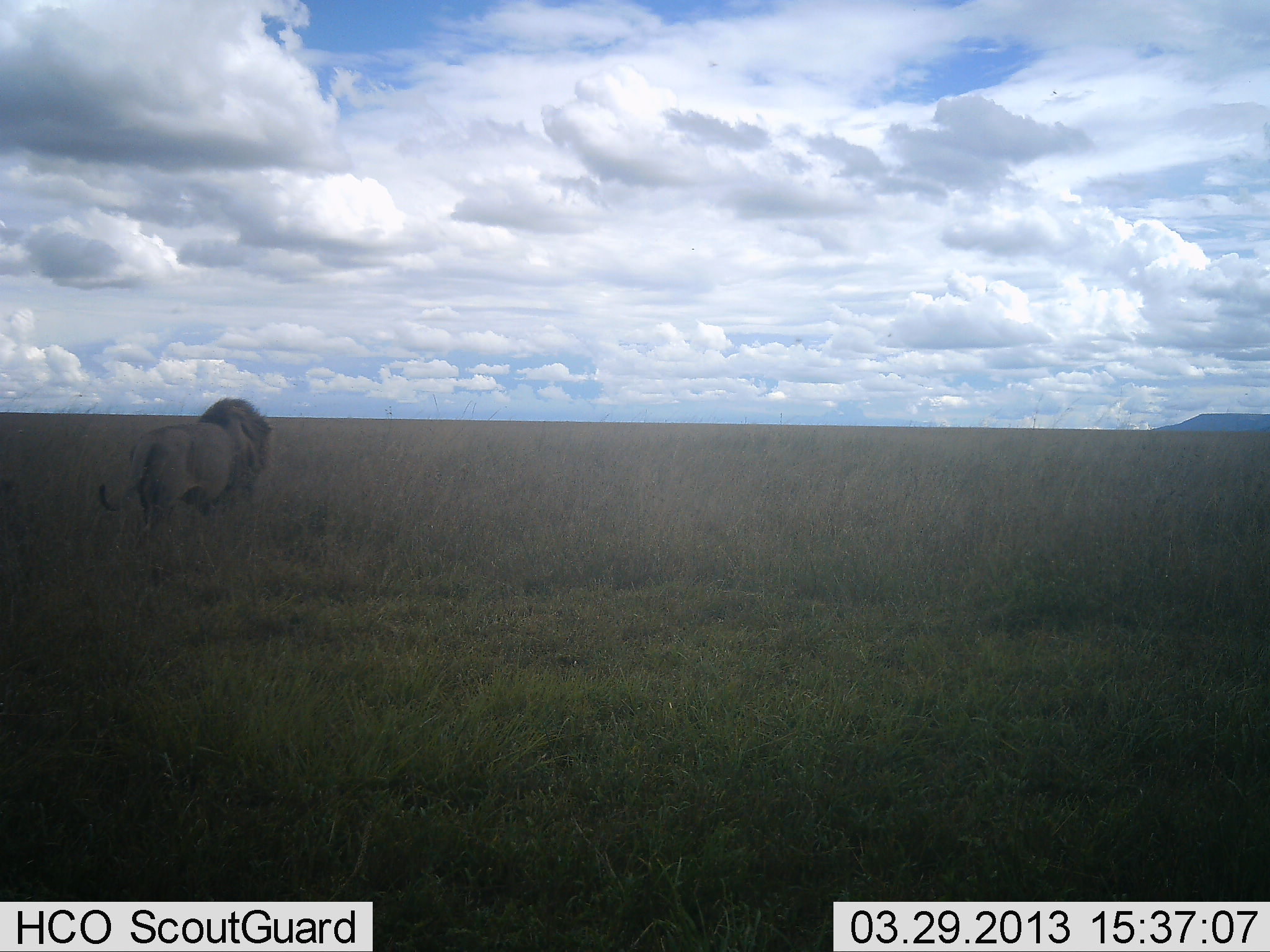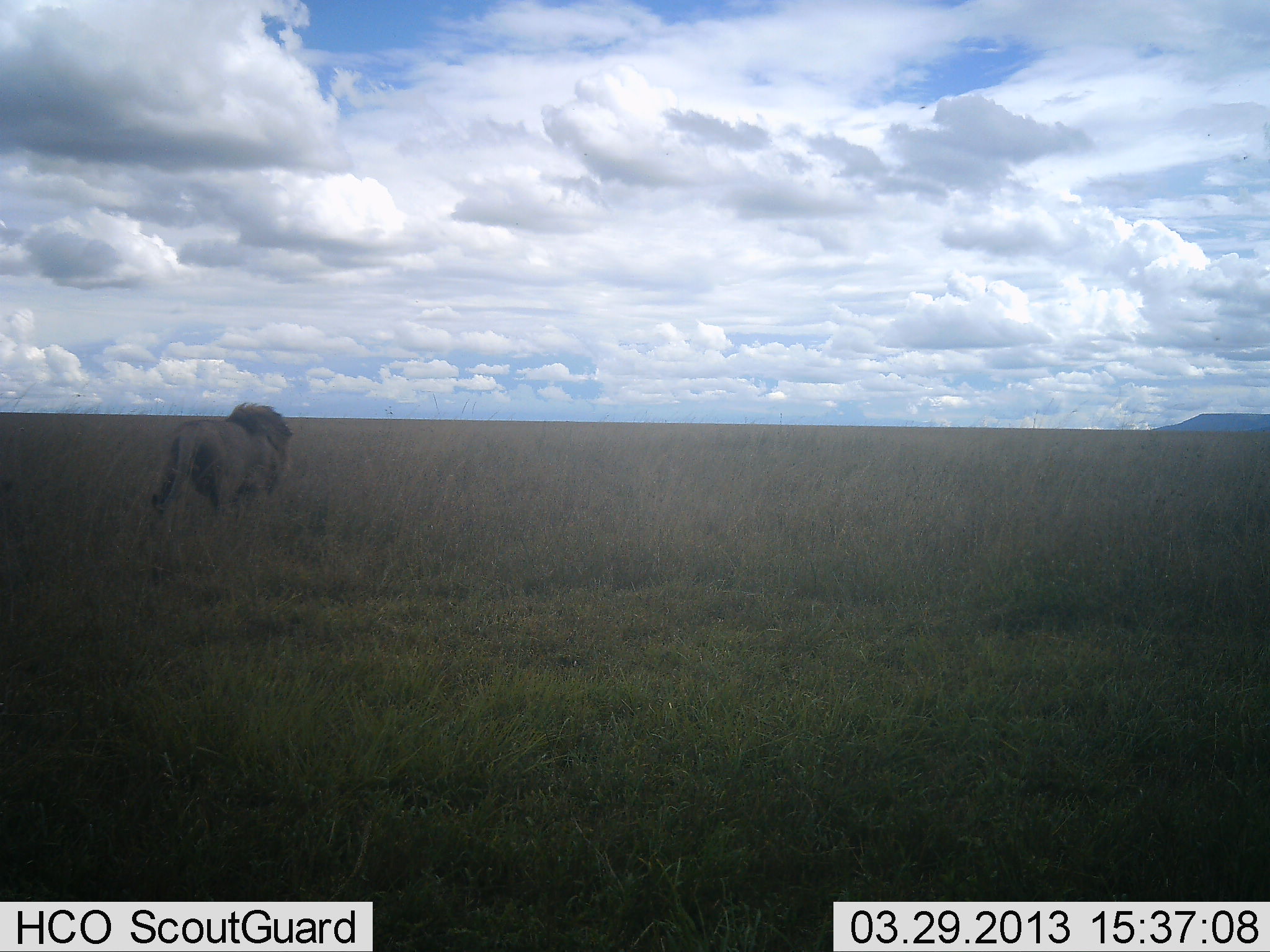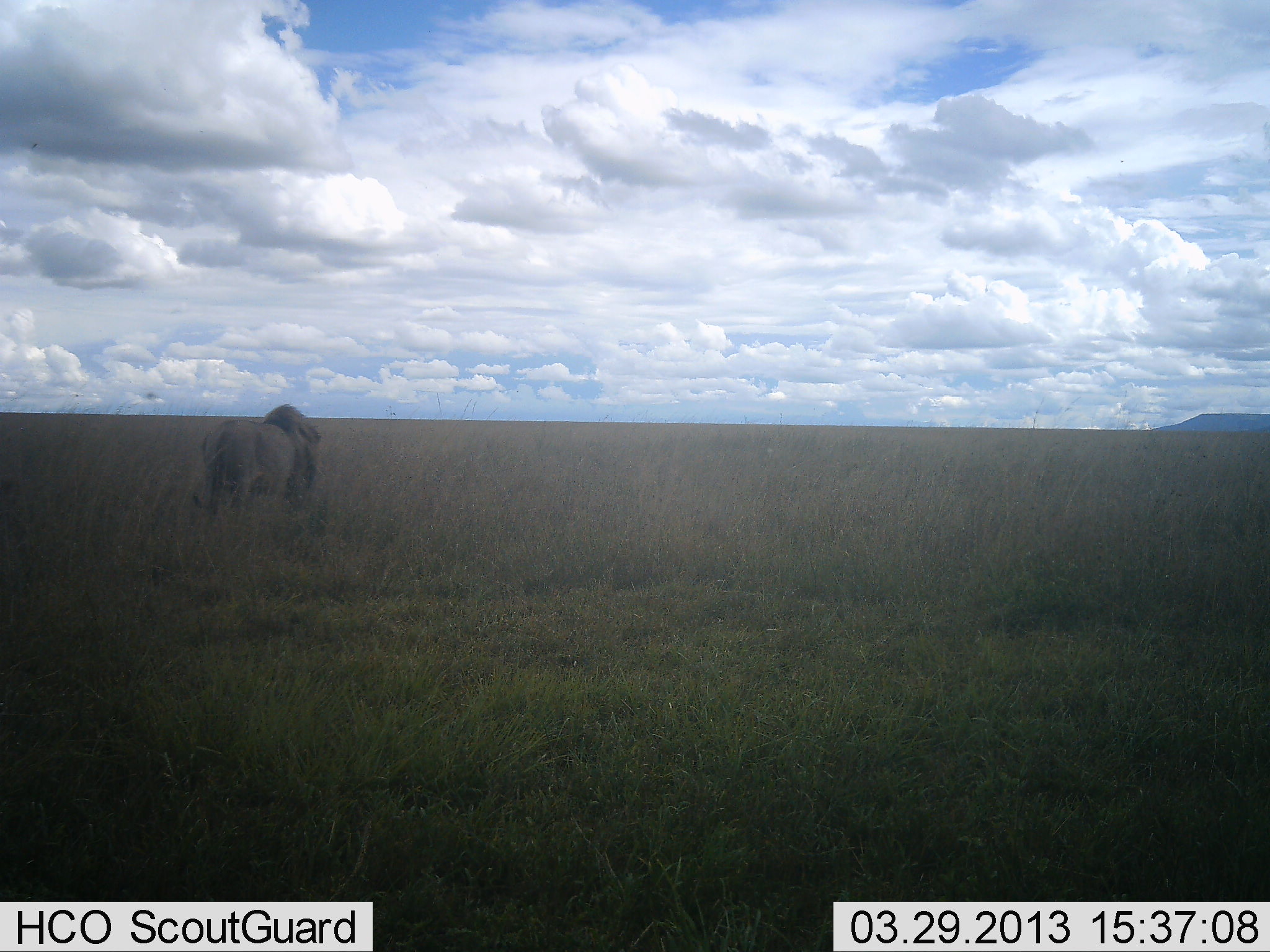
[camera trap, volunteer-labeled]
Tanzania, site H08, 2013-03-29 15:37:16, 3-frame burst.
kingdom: Animalia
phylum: Chordata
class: Mammalia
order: Carnivora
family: Felidae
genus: Panthera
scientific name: Panthera leo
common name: lion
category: lionmale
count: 1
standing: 0%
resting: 0%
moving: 100%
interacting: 0%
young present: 0%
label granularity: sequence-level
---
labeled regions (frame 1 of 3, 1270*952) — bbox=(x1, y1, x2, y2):
animal: bbox=(97, 397, 273, 543)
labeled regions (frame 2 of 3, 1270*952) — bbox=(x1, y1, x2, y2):
animal: bbox=(146, 401, 294, 528)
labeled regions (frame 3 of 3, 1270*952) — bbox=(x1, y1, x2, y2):
animal: bbox=(192, 403, 321, 515)